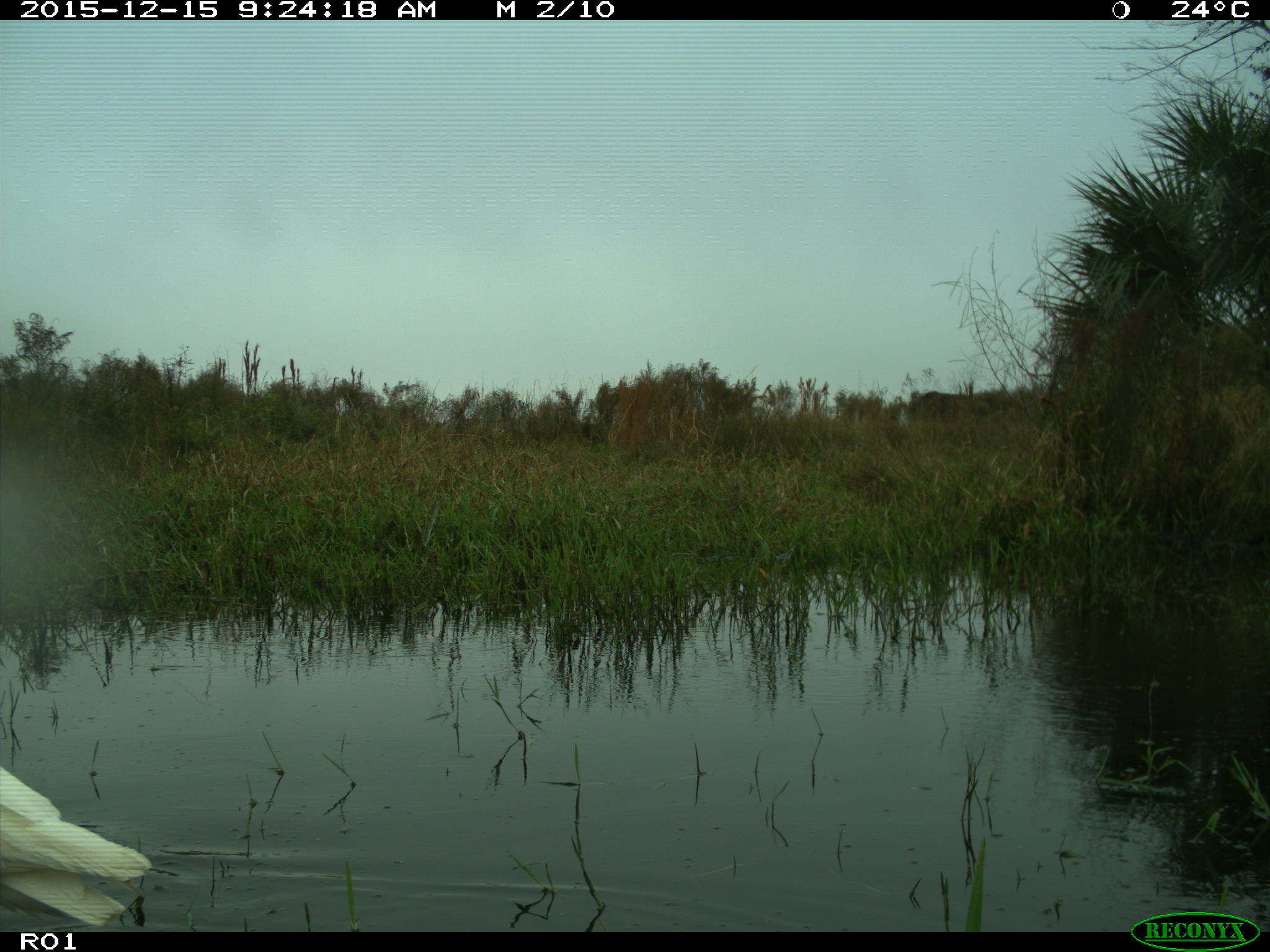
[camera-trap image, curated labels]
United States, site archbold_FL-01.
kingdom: Animalia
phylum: Chordata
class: Aves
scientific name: Aves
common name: birds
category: unidentified bird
Unidentified bird (birds) (Aves).